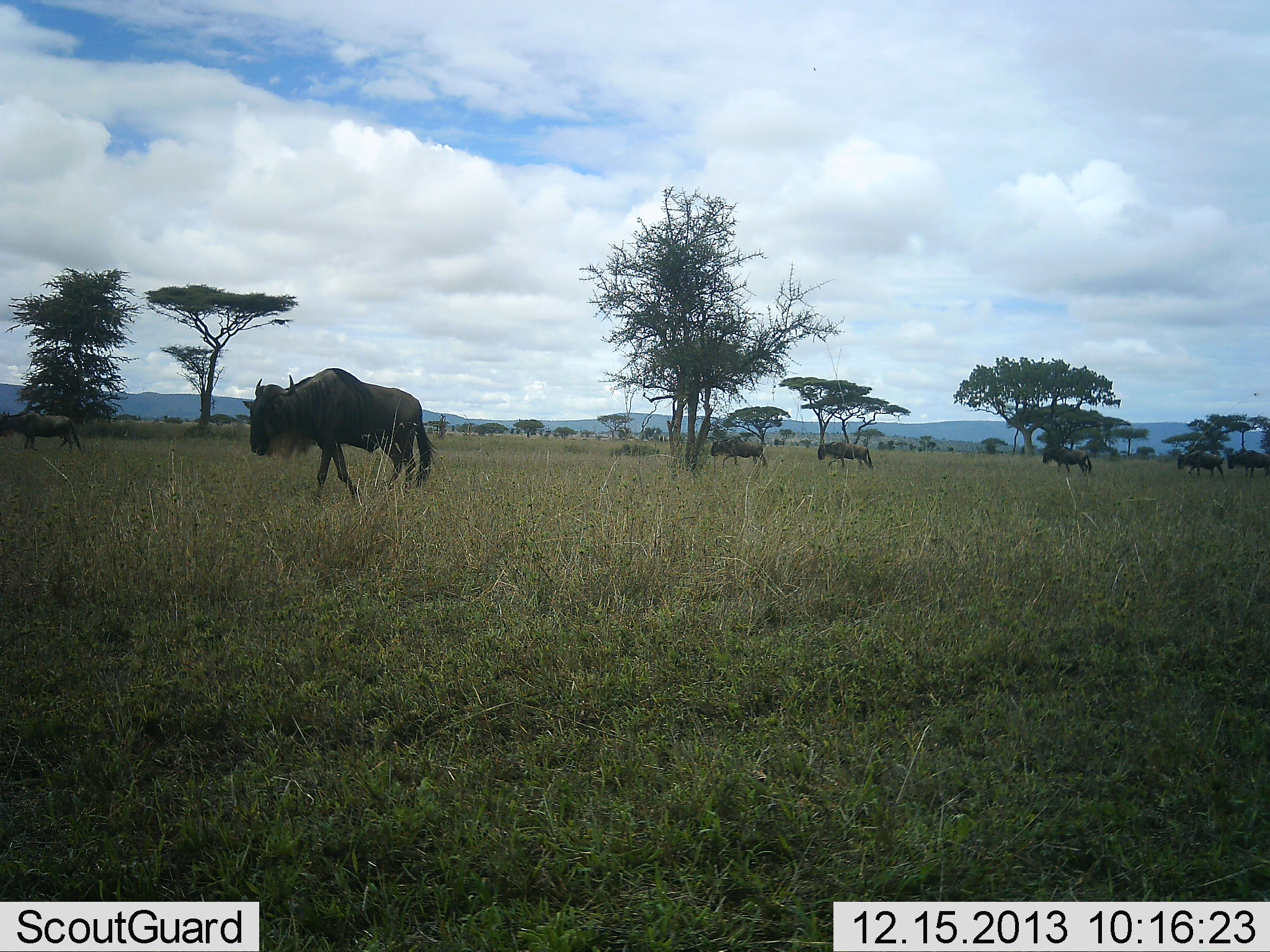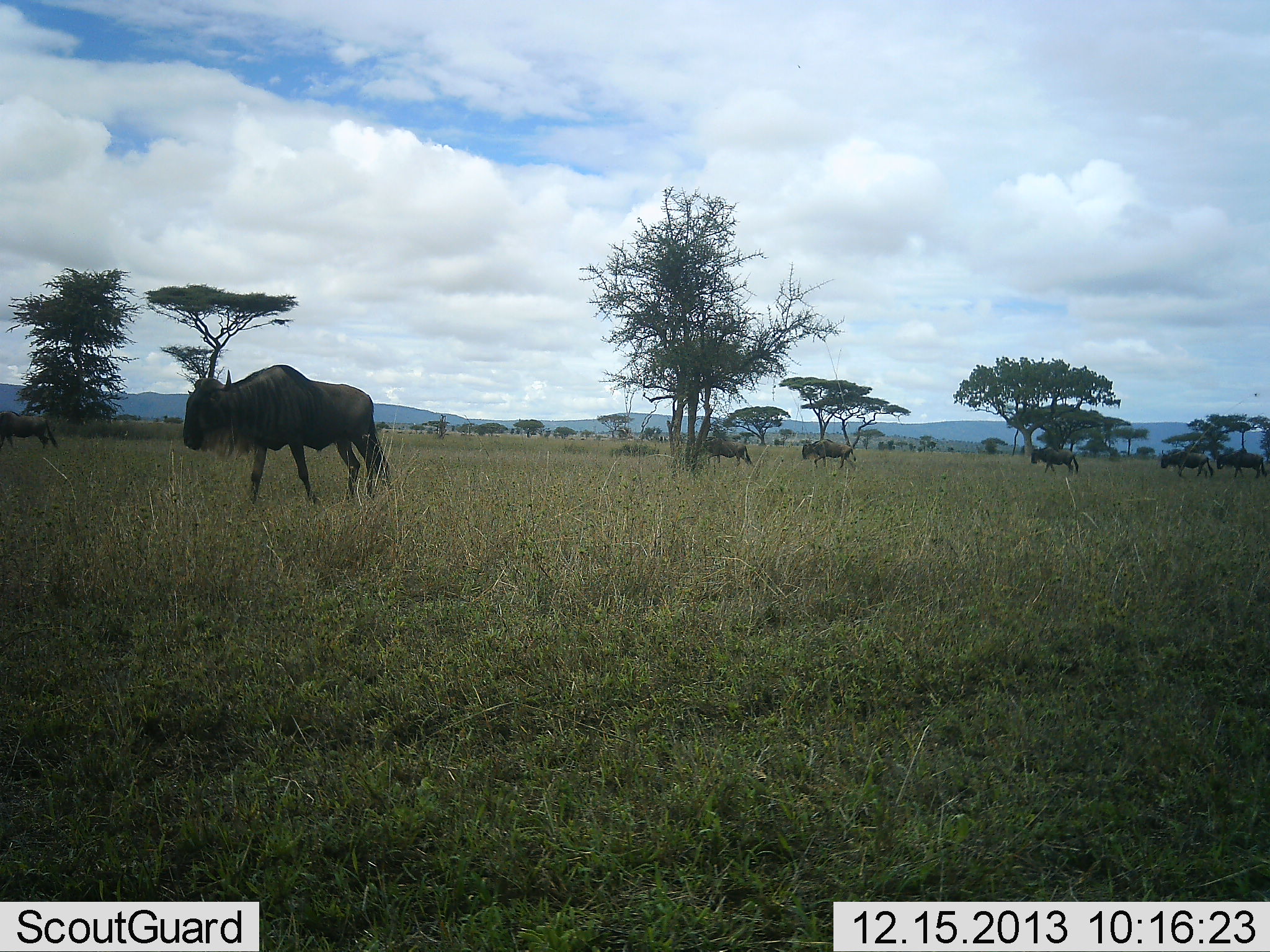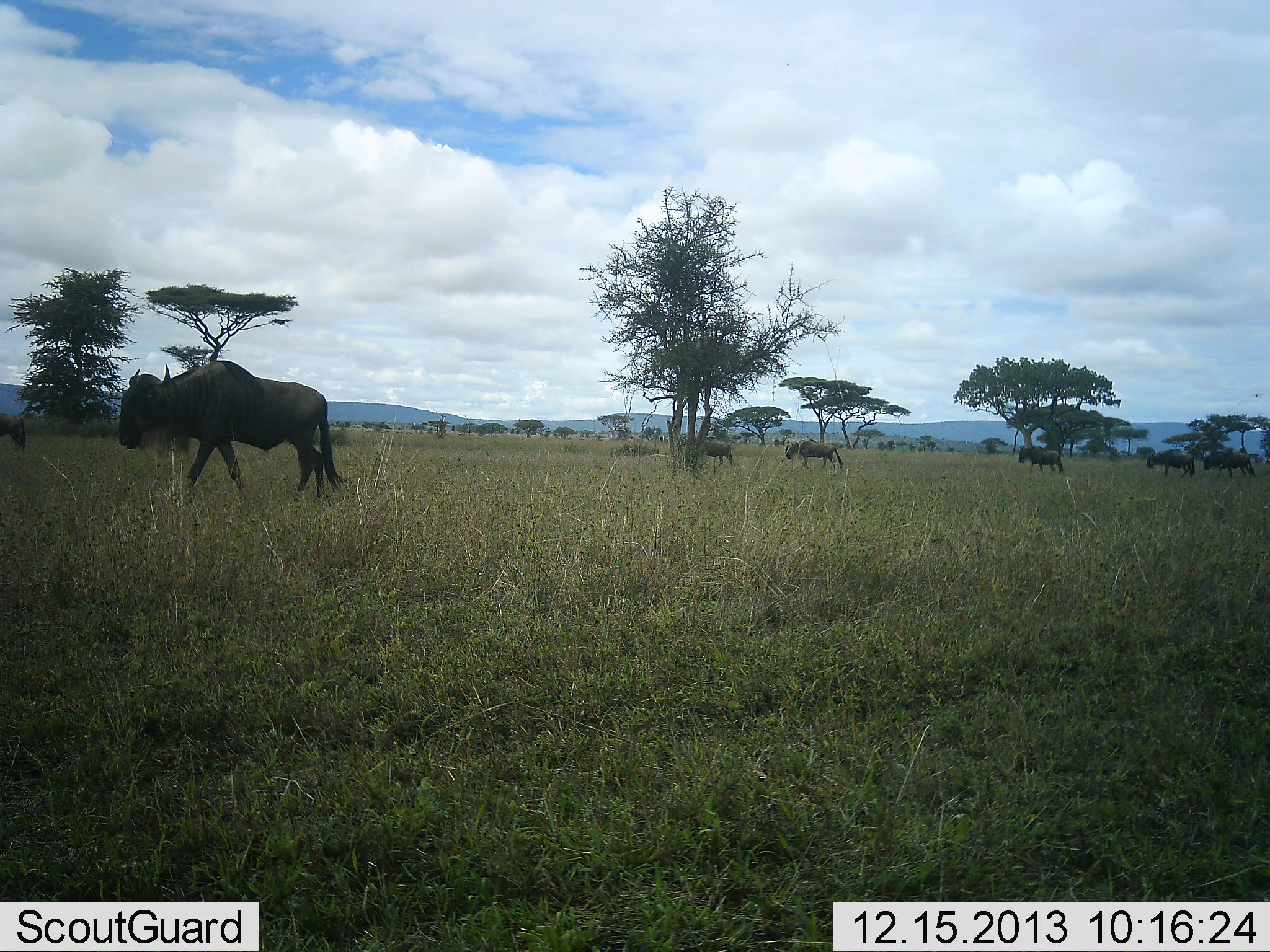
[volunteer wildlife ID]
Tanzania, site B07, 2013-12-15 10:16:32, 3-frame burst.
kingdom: Animalia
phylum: Chordata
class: Mammalia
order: Artiodactyla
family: Bovidae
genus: Connochaetes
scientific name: Connochaetes taurinus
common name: blue wildebeest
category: wildebeest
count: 7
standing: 0%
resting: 0%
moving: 100%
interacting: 0%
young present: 0%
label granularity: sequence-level